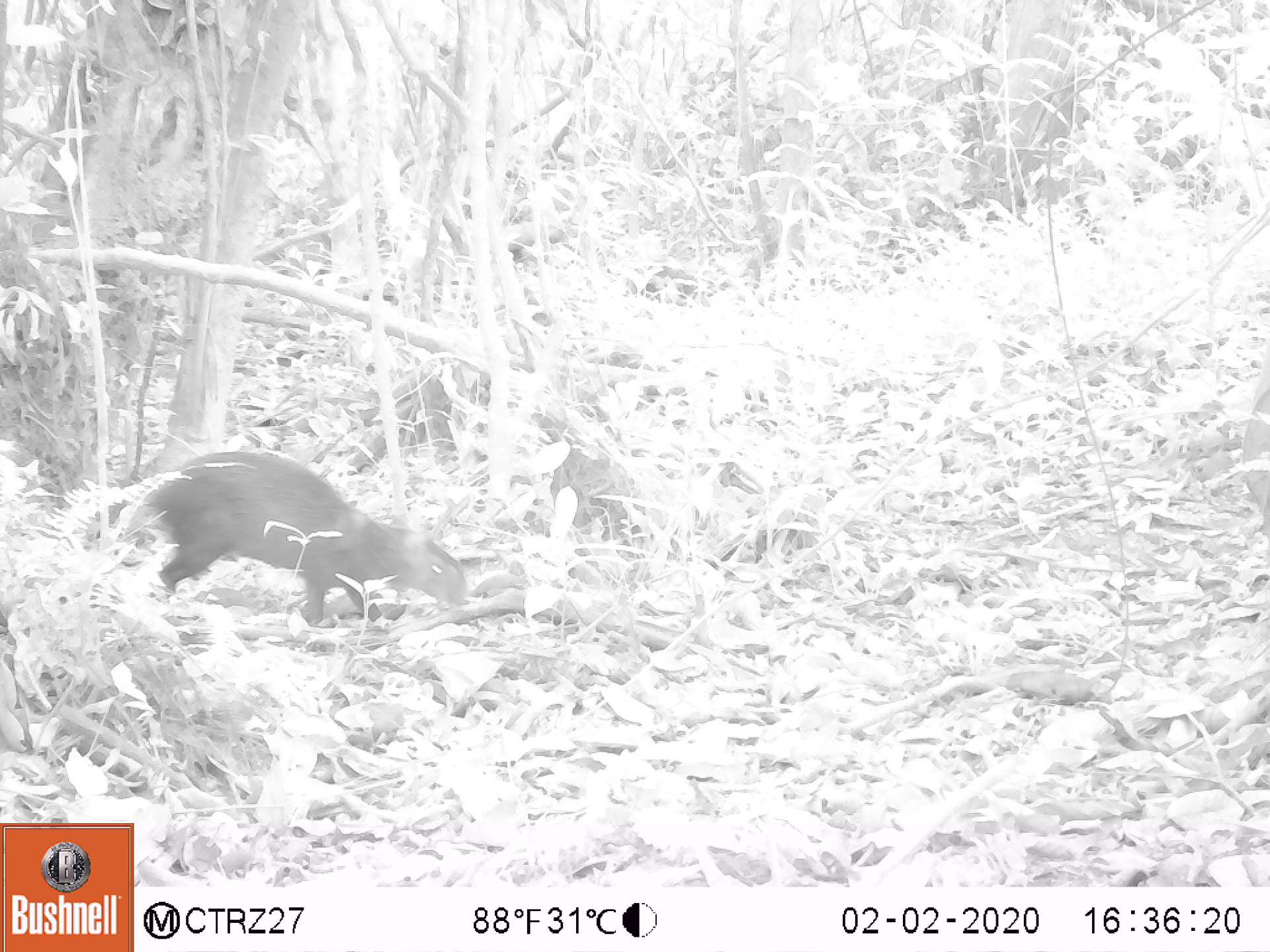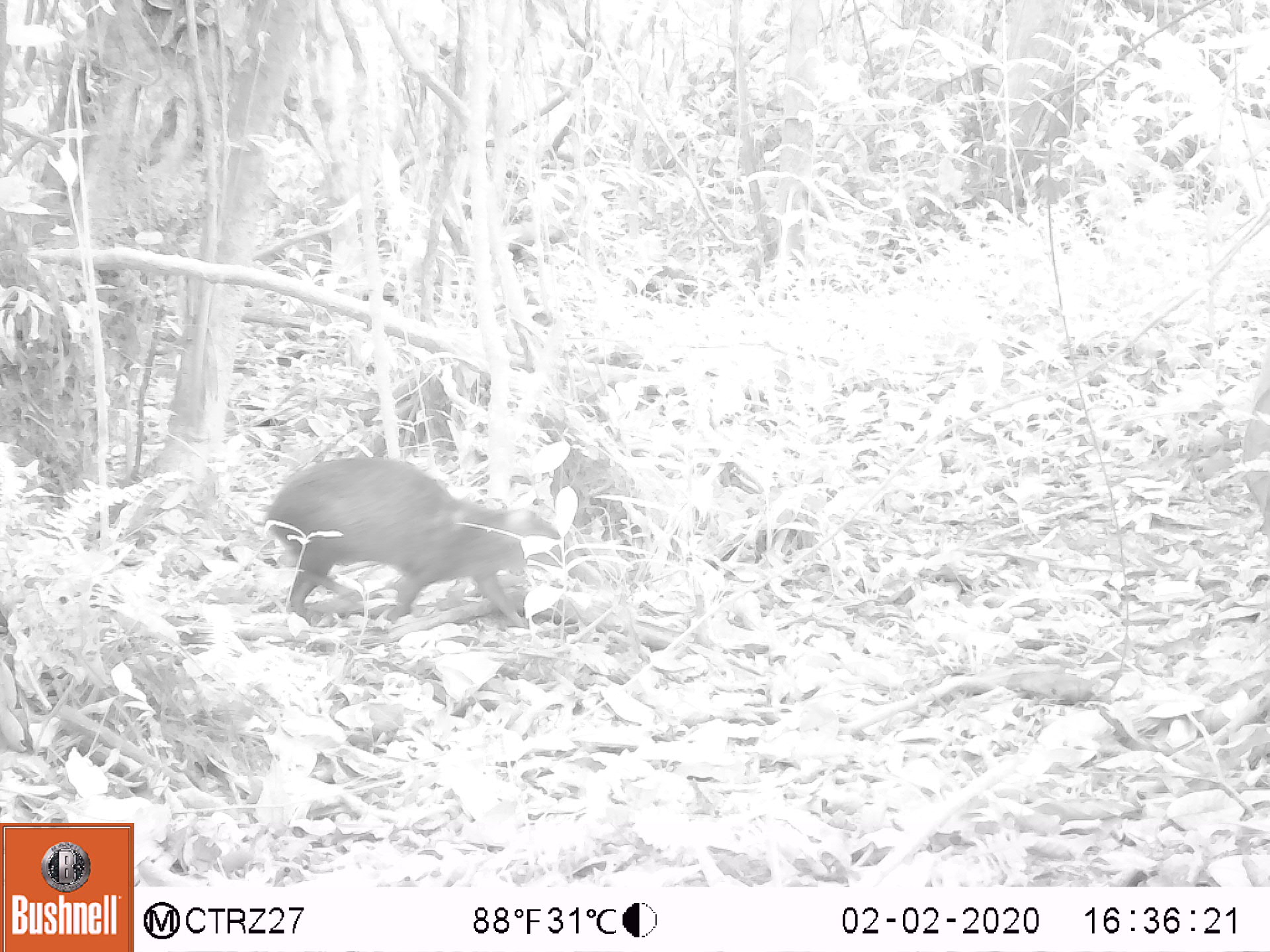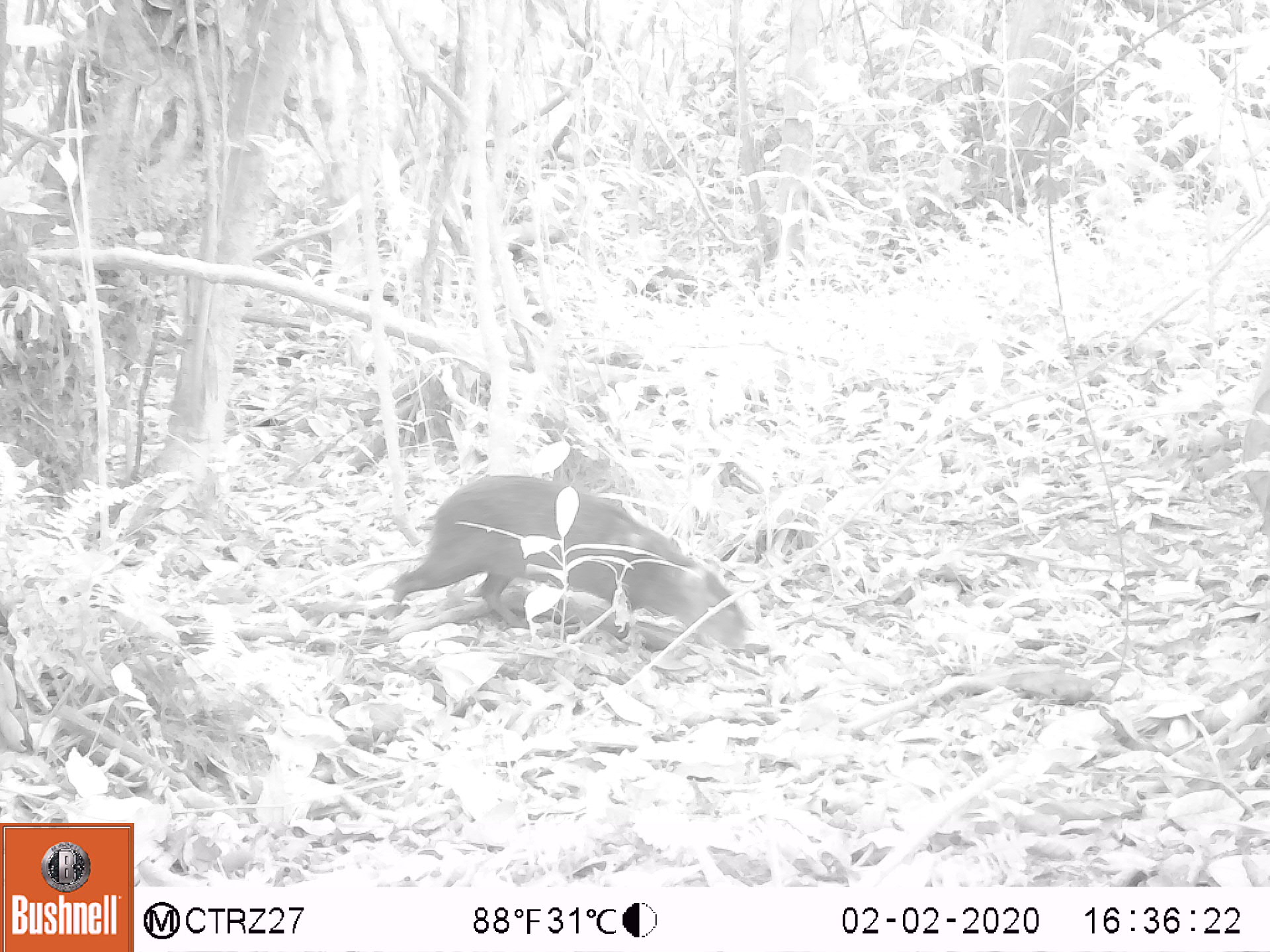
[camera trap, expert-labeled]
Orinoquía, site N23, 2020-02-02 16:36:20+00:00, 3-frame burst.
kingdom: Animalia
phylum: Chordata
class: Mammalia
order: Rodentia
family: Dasyproctidae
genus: Dasyprocta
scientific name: Dasyprocta fuliginosa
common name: black agouti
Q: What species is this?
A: Black agouti (Dasyprocta fuliginosa).